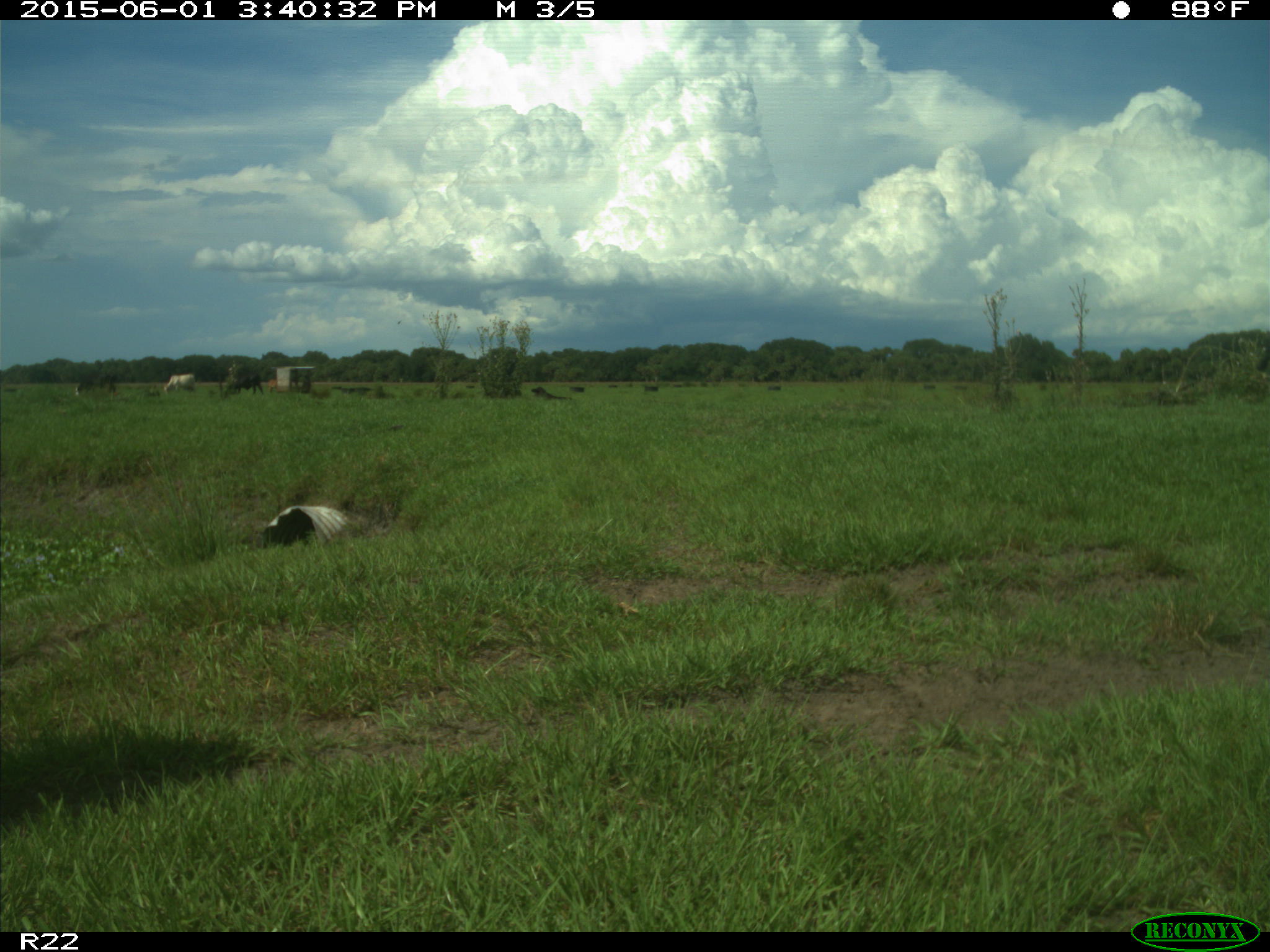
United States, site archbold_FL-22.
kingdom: Animalia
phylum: Chordata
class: Mammalia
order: Artiodactyla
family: Bovidae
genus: Bos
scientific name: Bos taurus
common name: domestic cow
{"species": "Bos taurus (domestic cow)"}